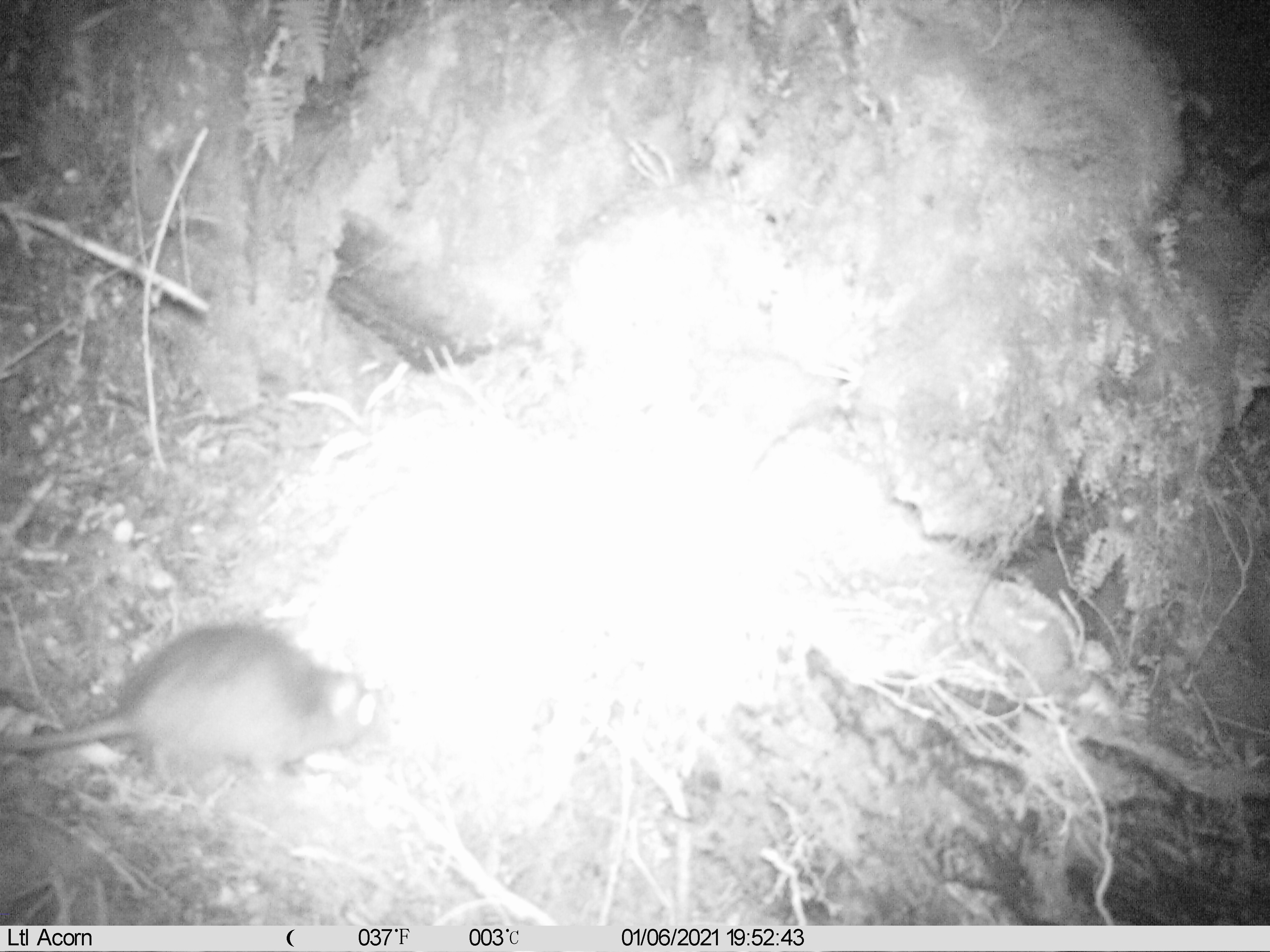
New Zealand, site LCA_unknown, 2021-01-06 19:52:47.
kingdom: Animalia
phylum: Chordata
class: Mammalia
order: Rodentia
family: Muridae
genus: Rattus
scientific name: Rattus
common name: rat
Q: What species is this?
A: Rat (Rattus).